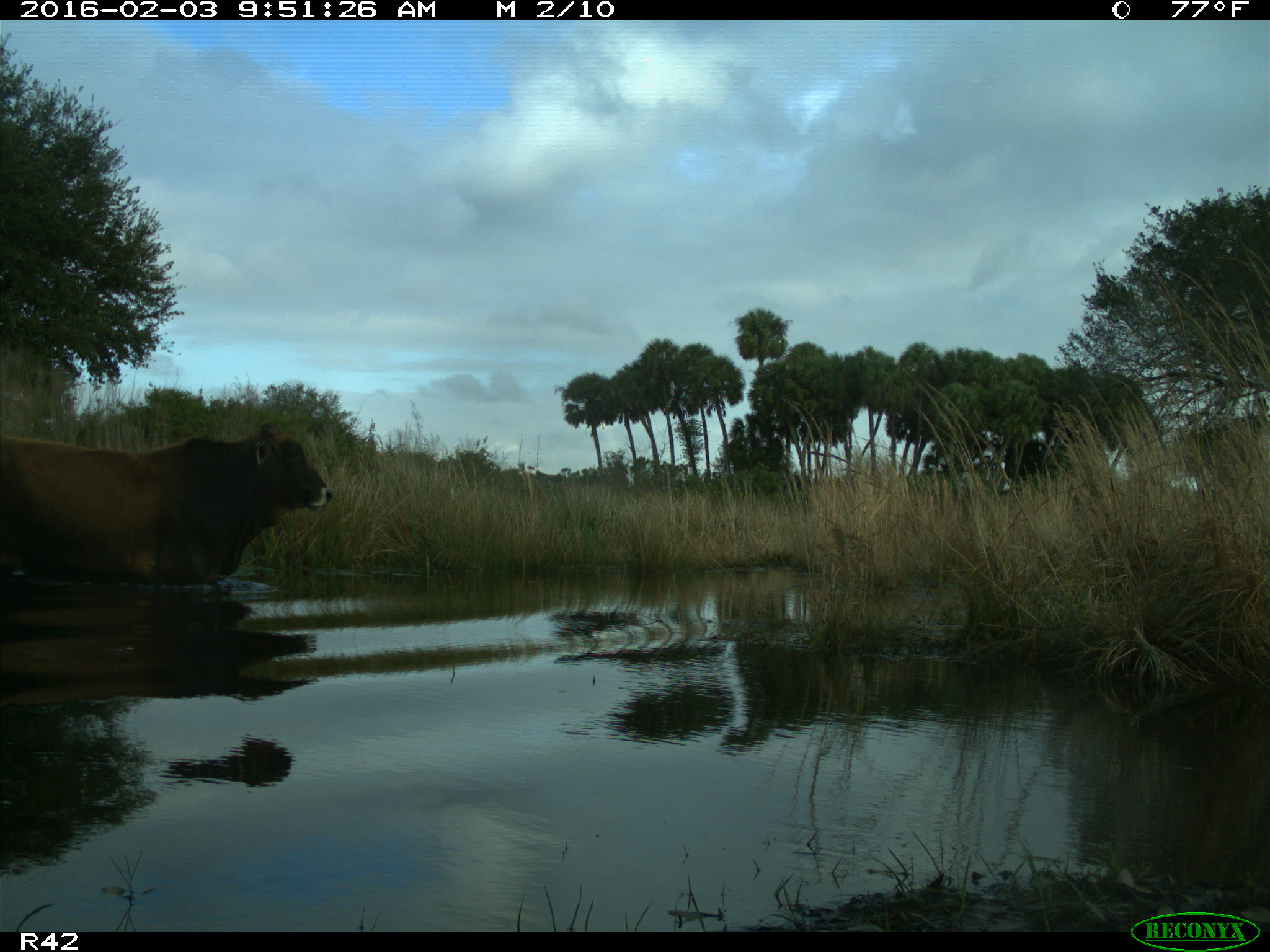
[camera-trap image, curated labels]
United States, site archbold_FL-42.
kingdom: Animalia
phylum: Chordata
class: Mammalia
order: Artiodactyla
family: Bovidae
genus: Bos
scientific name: Bos taurus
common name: domestic cow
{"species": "Bos taurus (domestic cow)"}